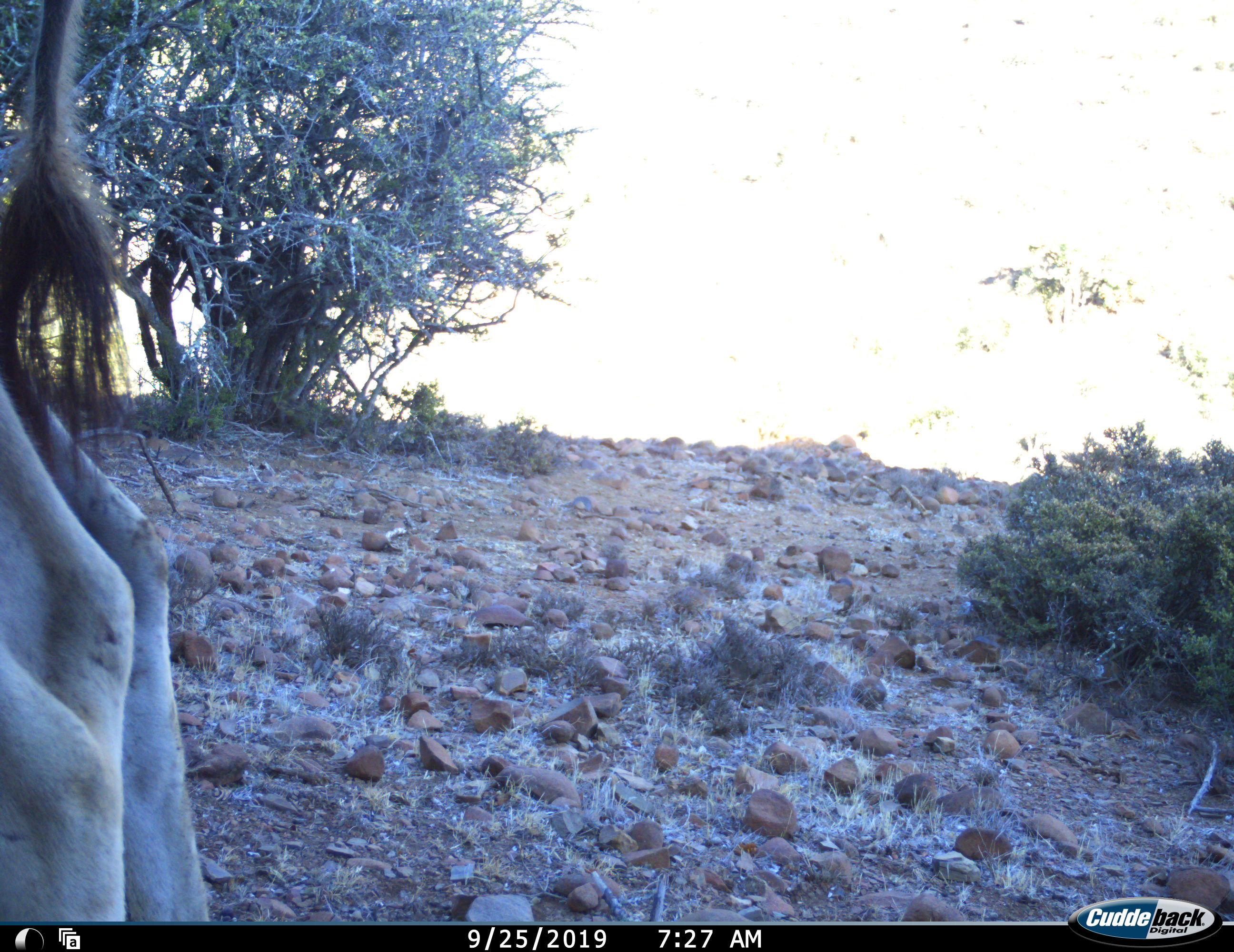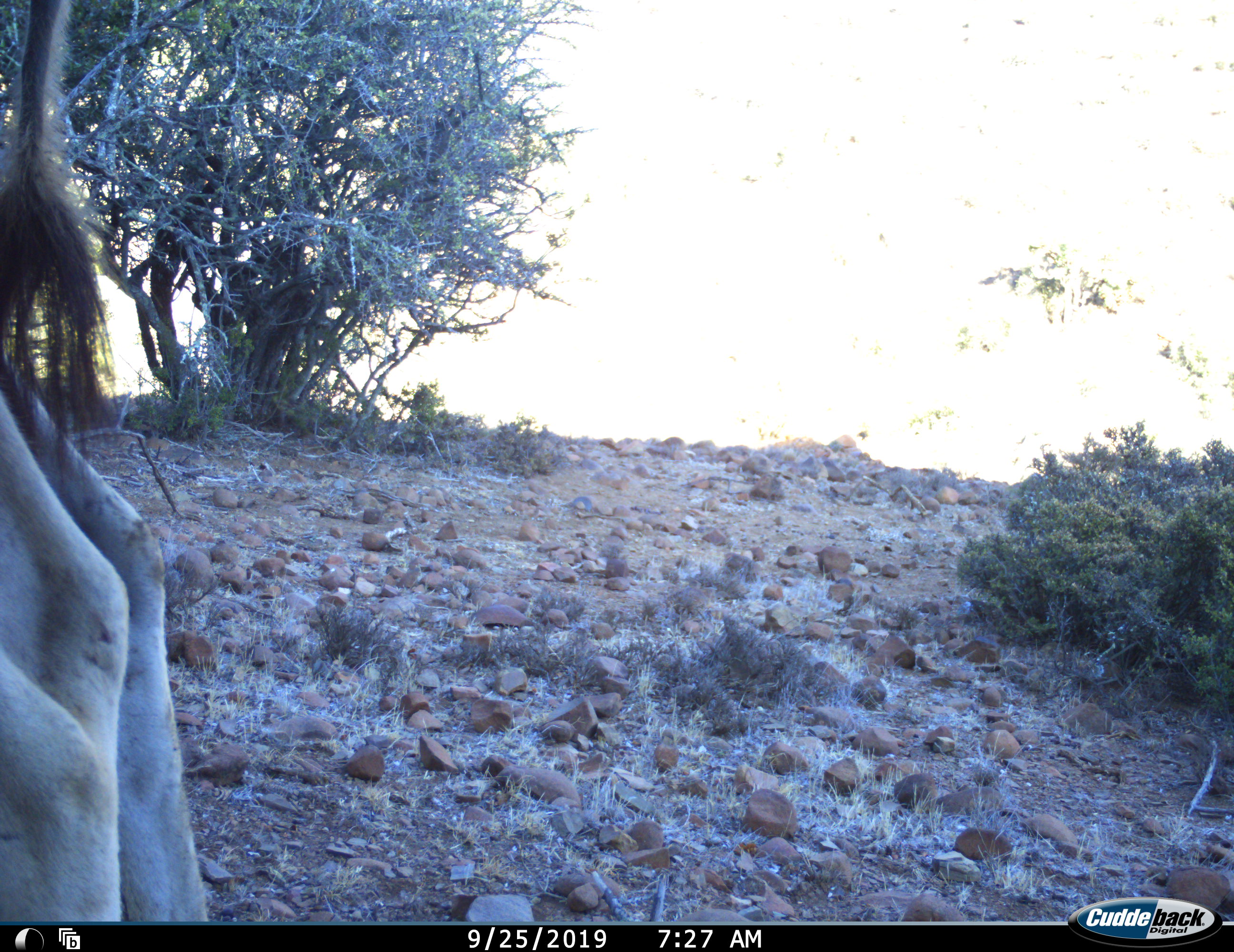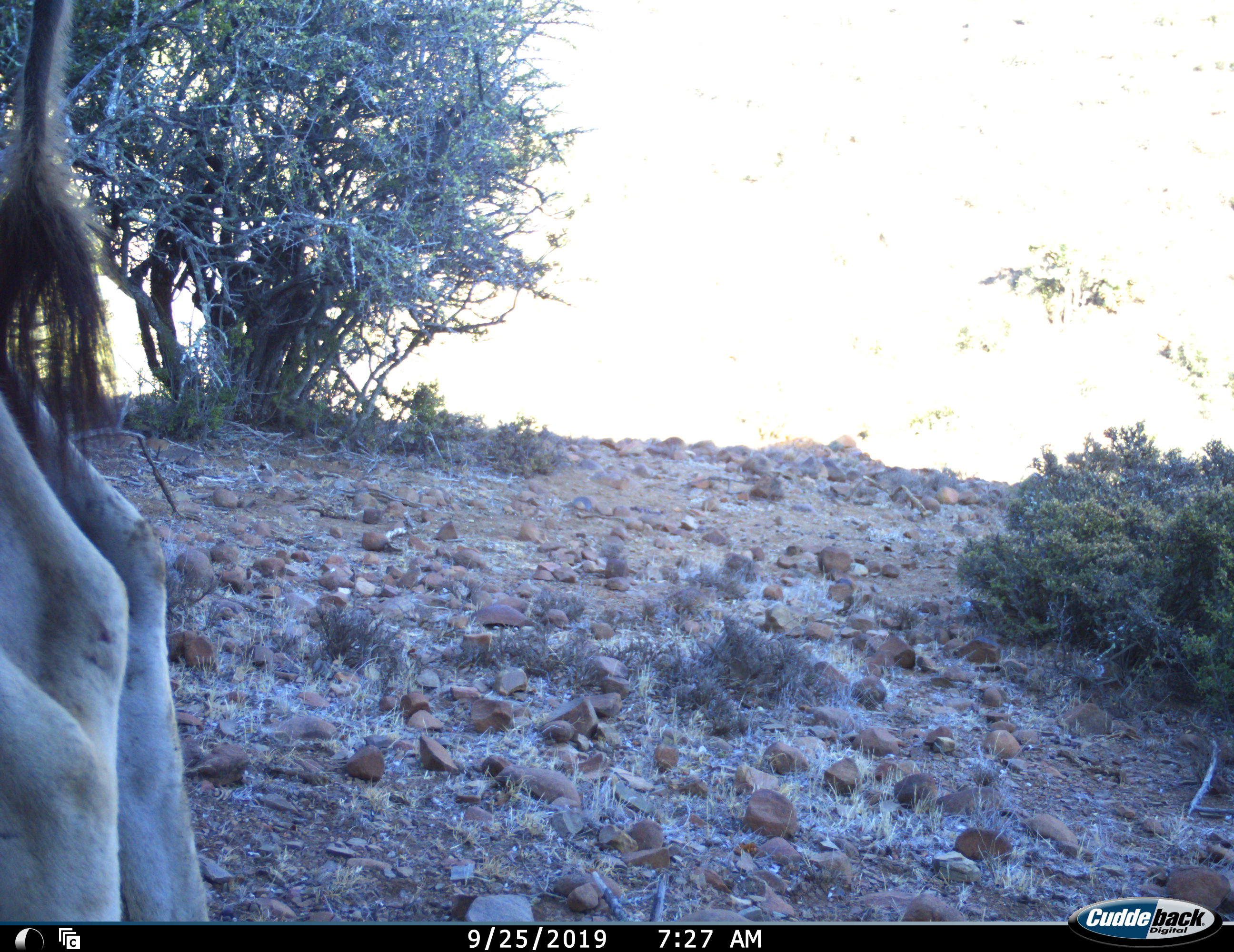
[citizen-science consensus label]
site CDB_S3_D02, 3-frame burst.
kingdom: Animalia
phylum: Chordata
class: Mammalia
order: Artiodactyla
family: Bovidae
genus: Tragelaphus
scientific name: Tragelaphus oryx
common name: eland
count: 1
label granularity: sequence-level